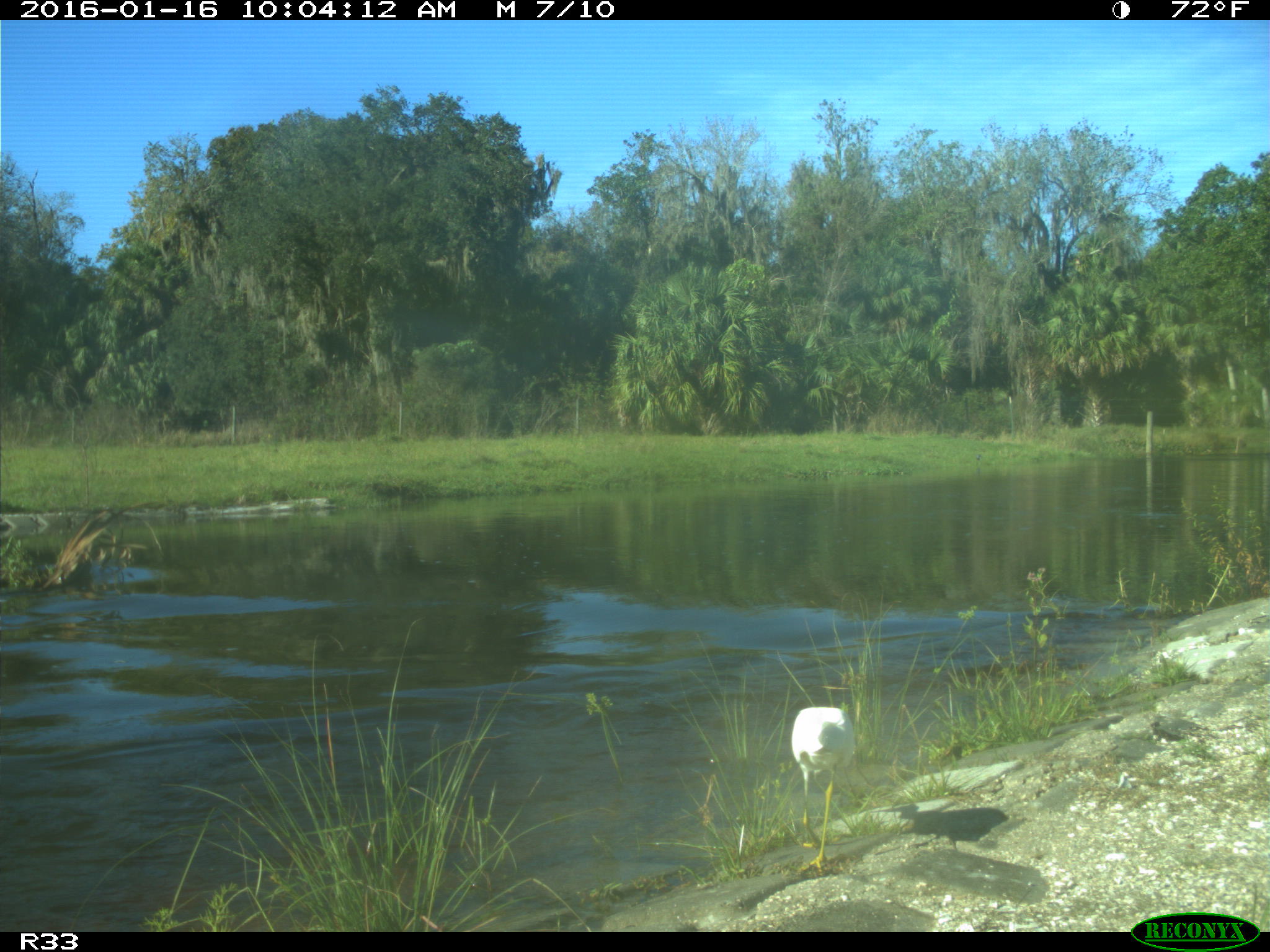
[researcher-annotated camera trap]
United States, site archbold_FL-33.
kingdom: Animalia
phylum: Chordata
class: Aves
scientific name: Aves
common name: birds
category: unidentified bird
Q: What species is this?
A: Unidentified bird (birds) (Aves).